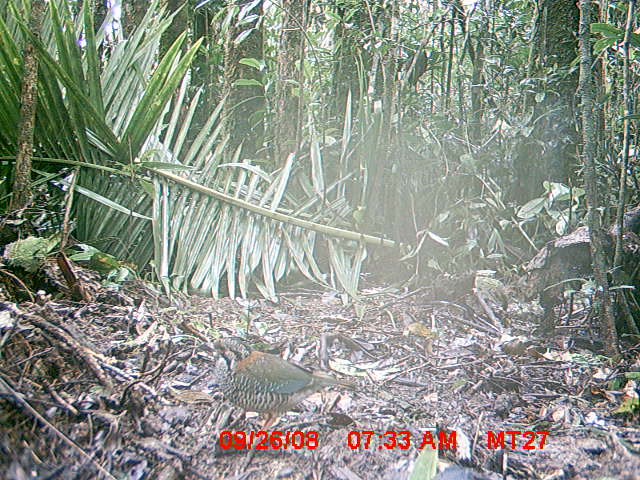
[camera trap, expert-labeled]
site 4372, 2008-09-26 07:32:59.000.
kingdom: Animalia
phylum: Chordata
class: Aves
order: Coraciiformes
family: Brachypteraciidae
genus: Brachypteracias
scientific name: Brachypteracias squamiger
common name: scaly ground-roller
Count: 1.